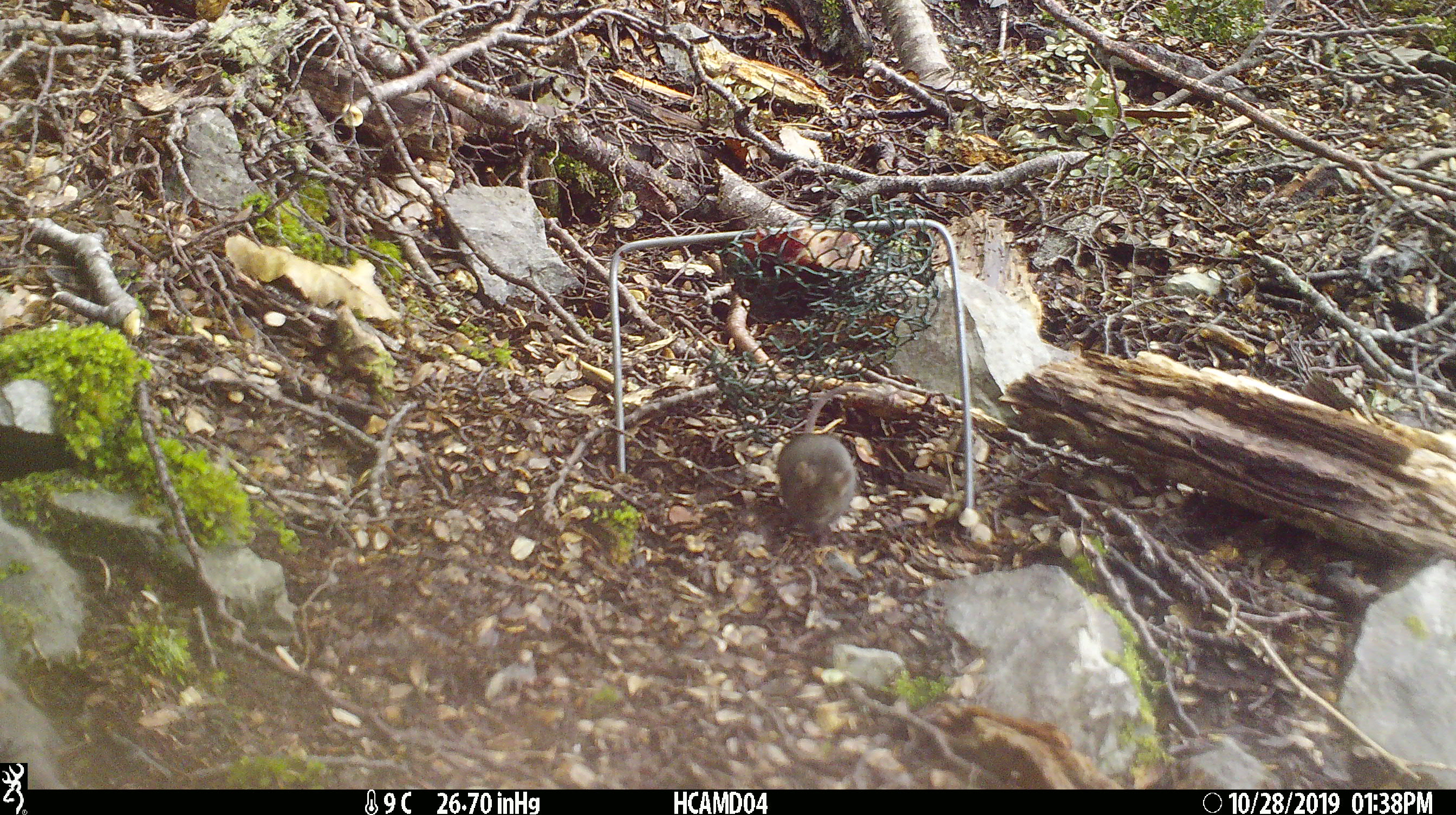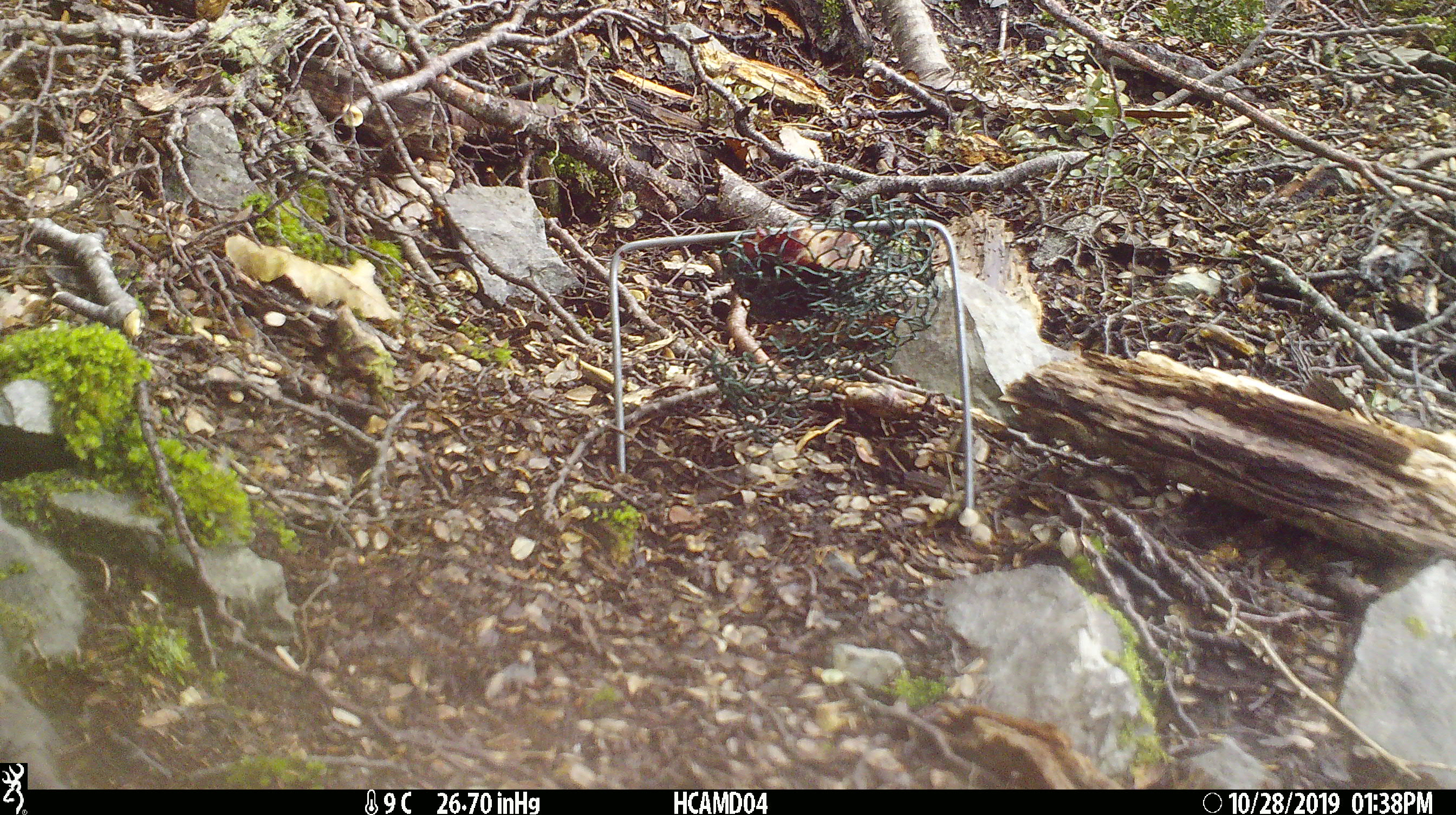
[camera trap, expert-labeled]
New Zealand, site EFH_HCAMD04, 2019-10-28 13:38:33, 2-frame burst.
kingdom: Animalia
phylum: Chordata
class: Mammalia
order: Rodentia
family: Muridae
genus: Mus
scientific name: Mus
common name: mouse